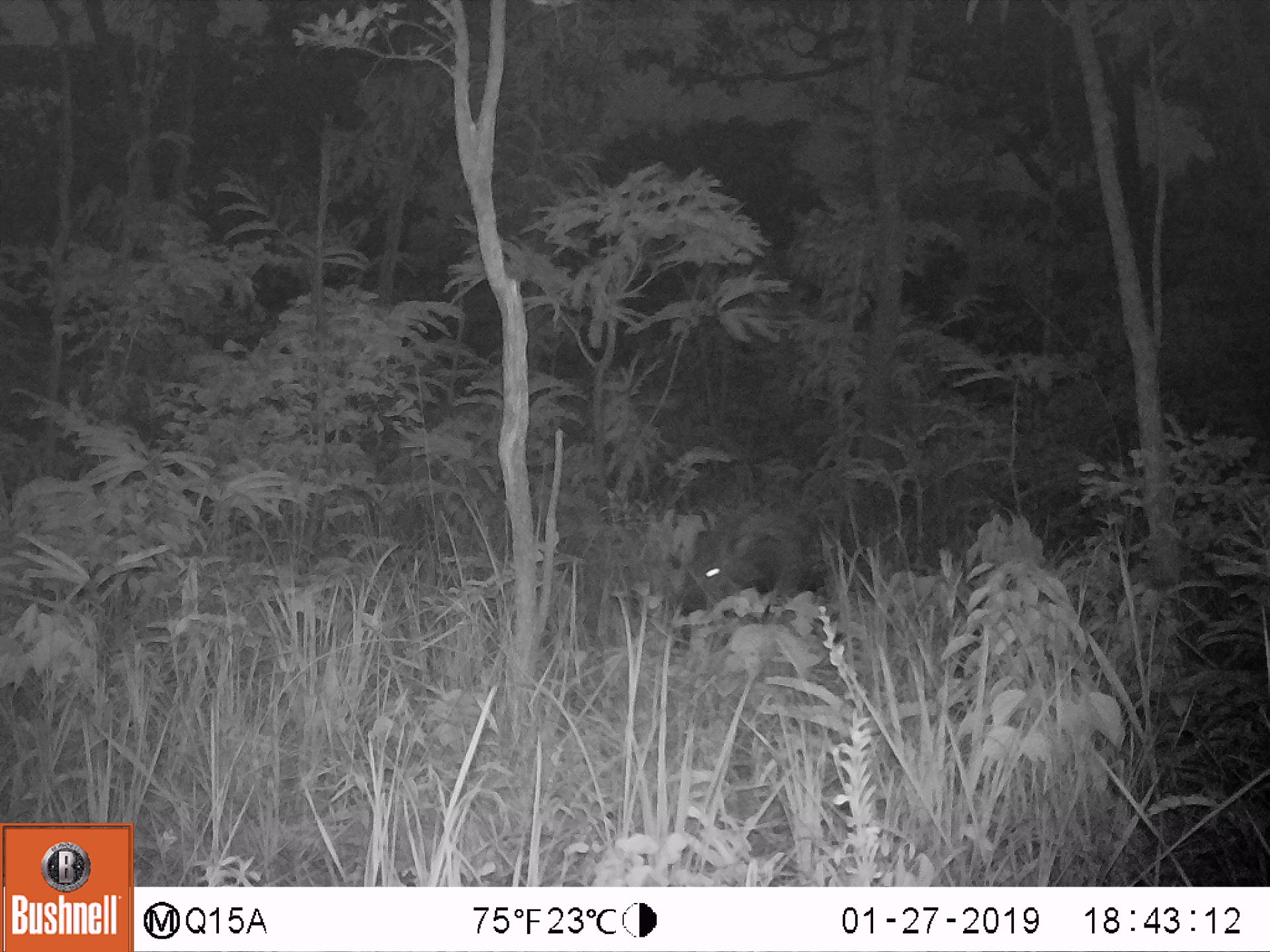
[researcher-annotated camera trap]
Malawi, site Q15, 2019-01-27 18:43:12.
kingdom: Animalia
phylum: Chordata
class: Mammalia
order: Artiodactyla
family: Suidae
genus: Potamochoerus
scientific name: Potamochoerus larvatus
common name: bushpig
Bushpig (Potamochoerus larvatus), count 1.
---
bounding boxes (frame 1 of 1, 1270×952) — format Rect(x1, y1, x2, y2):
bushpig: Rect(669, 490, 832, 644)